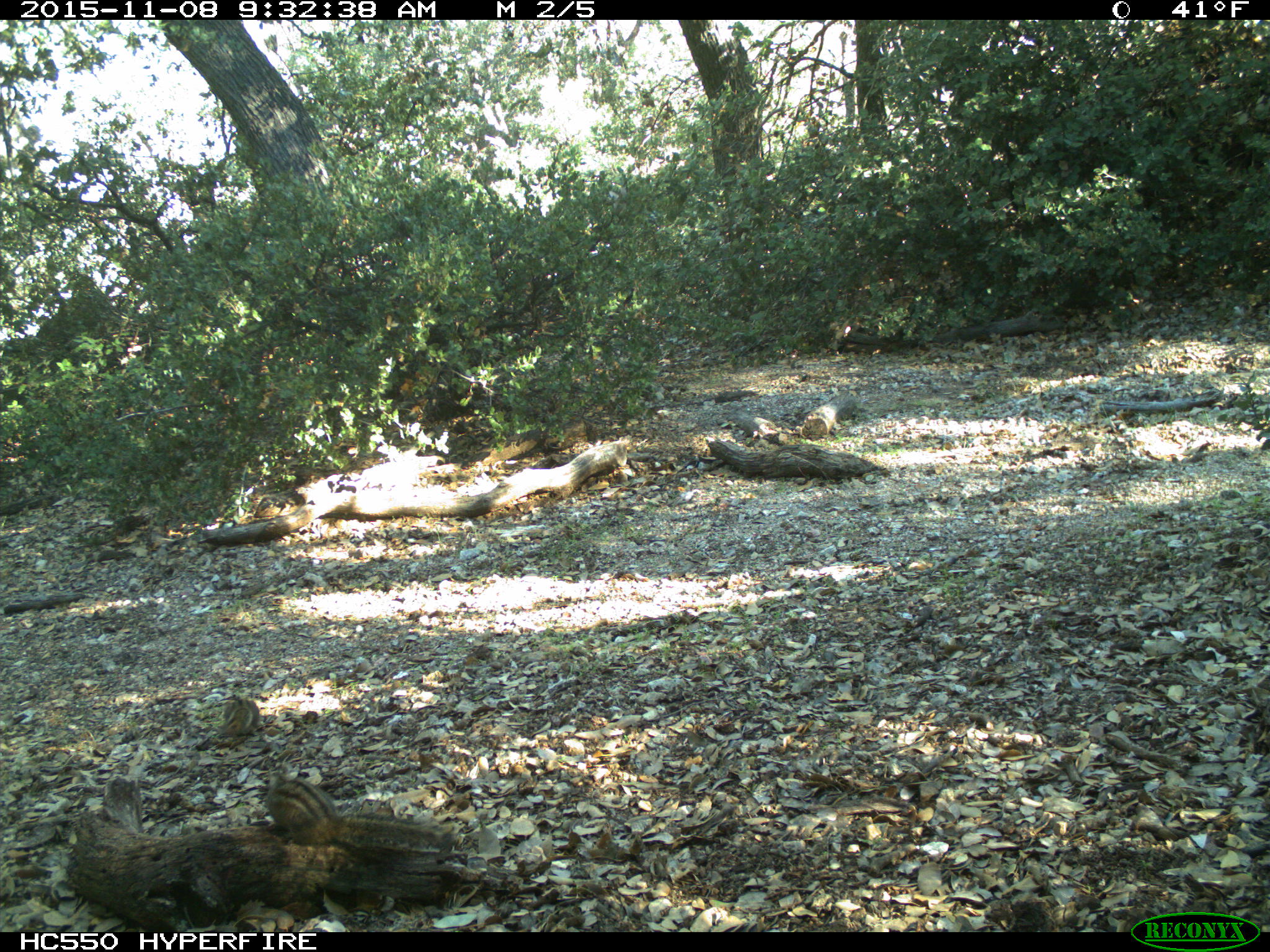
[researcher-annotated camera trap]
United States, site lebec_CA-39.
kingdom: Animalia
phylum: Chordata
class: Mammalia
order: Rodentia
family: Sciuridae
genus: Tamias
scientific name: Tamias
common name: chipmunk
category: unidentified chipmunk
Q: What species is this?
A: Unidentified chipmunk (chipmunk) (Tamias).